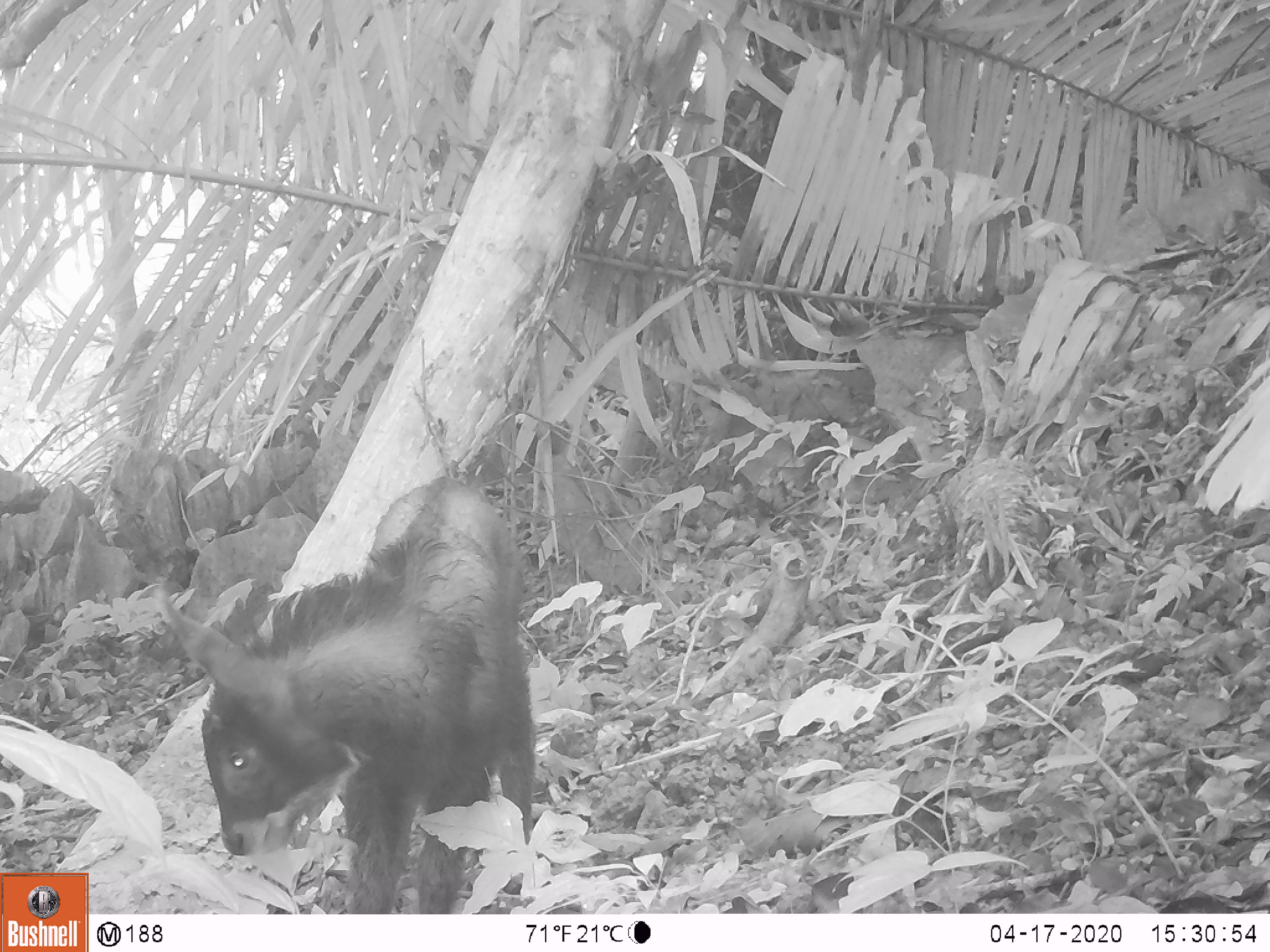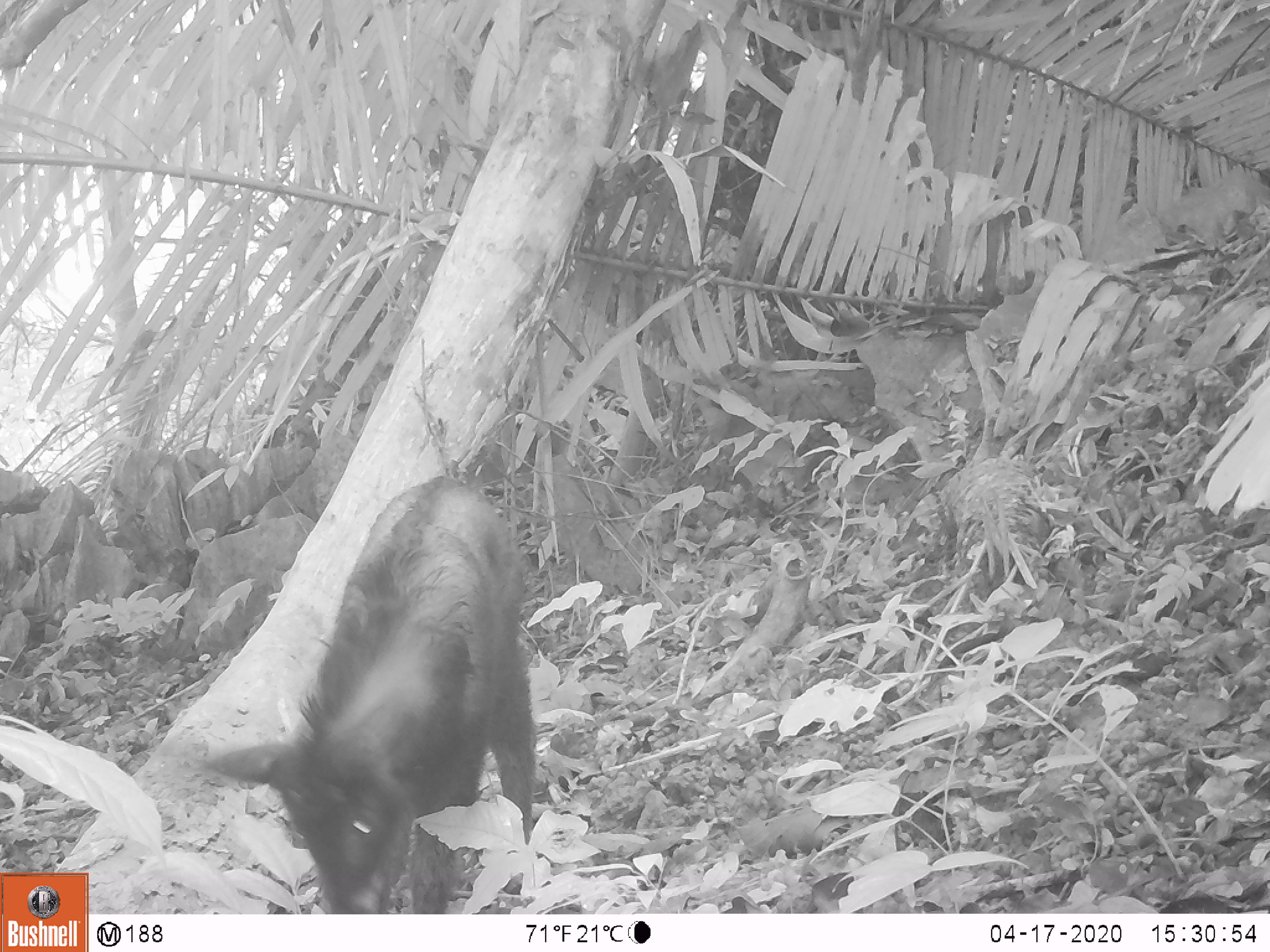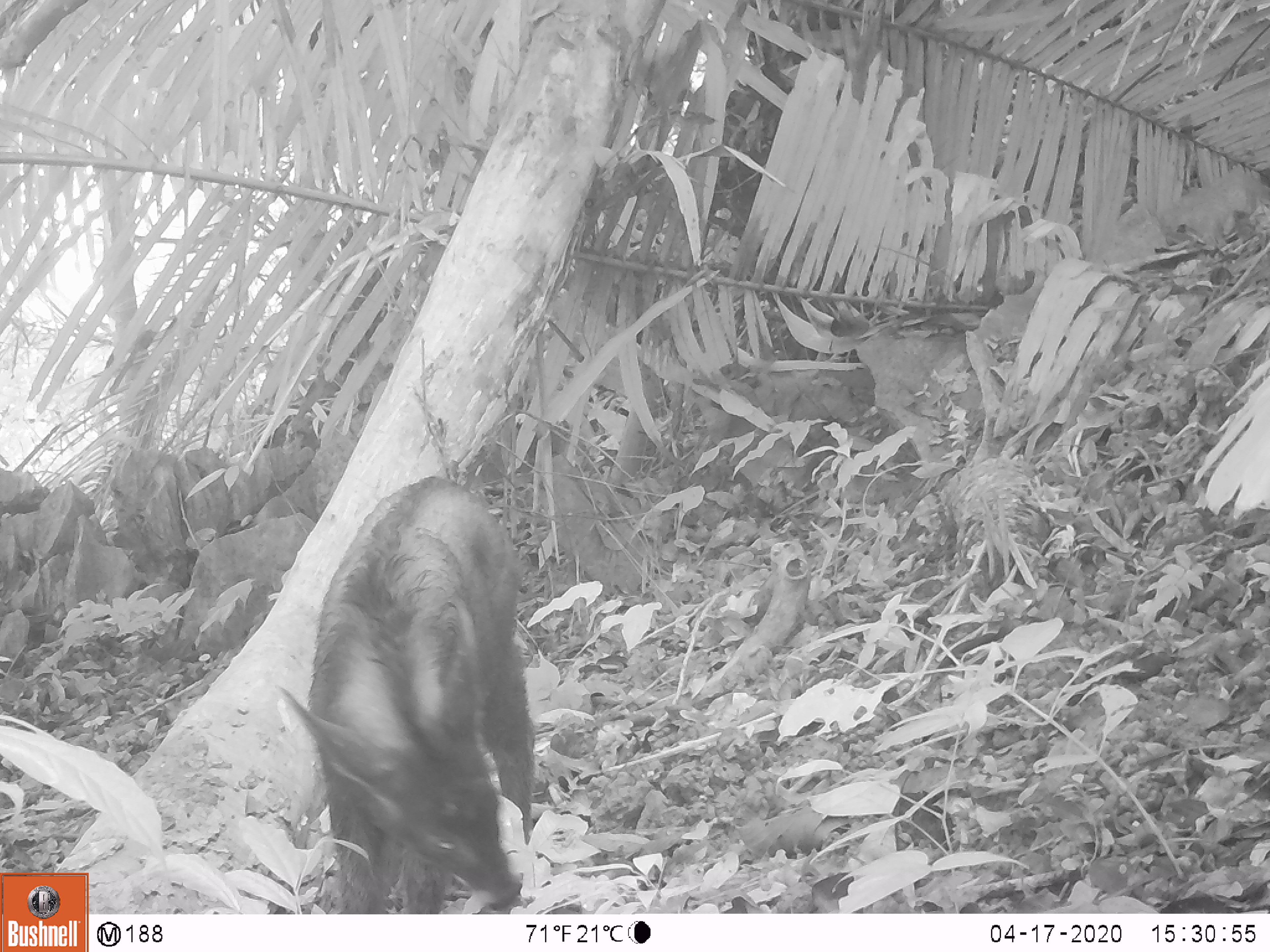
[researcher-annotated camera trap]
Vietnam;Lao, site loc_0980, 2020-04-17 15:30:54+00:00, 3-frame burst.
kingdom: Animalia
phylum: Chordata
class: Mammalia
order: Artiodactyla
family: Bovidae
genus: Capricornis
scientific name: Capricornis sumatraensis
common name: chinese serow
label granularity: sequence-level